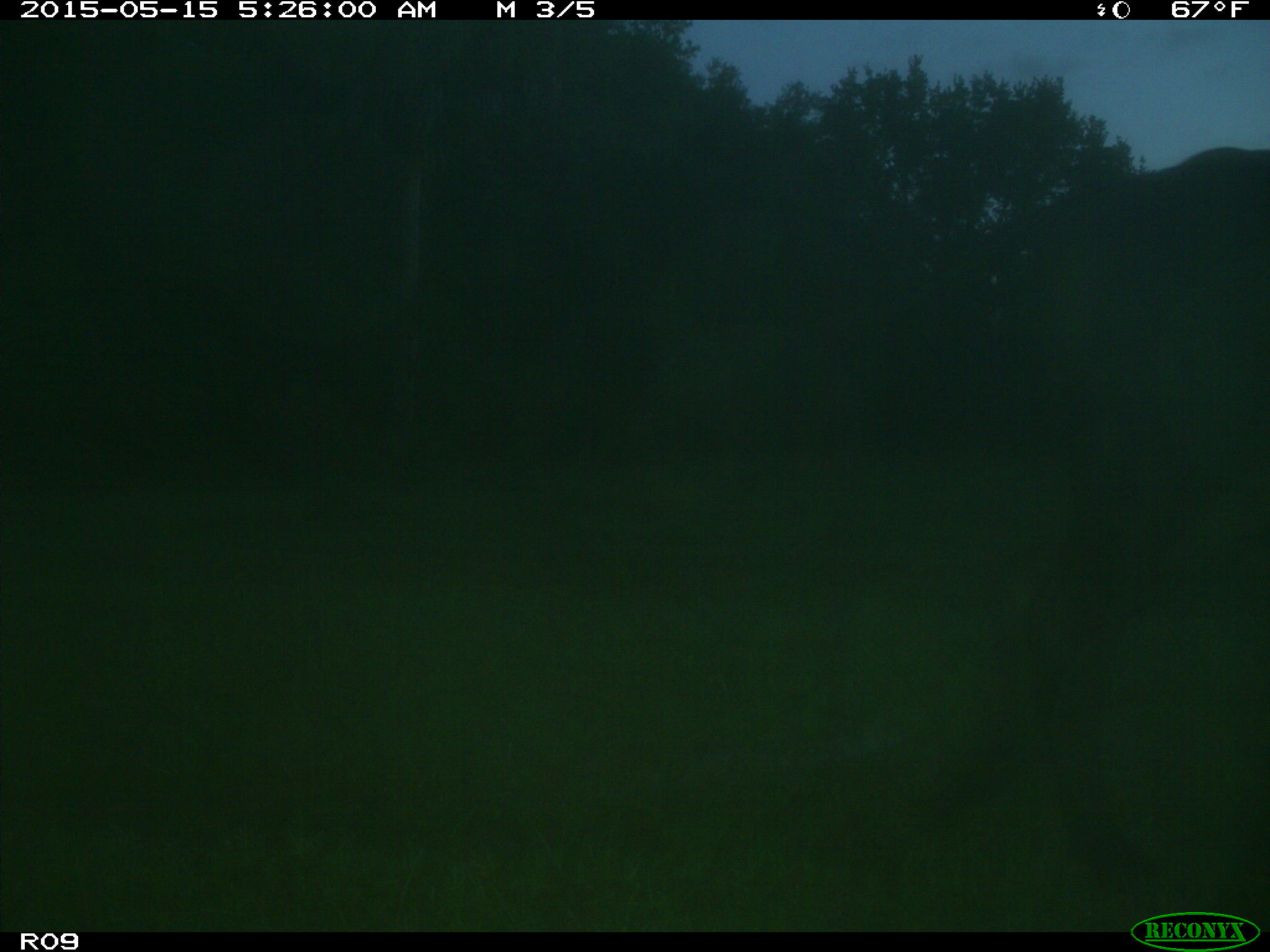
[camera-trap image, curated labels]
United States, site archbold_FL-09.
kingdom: Animalia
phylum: Chordata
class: Mammalia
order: Artiodactyla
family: Bovidae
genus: Bos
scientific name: Bos taurus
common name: domestic cow